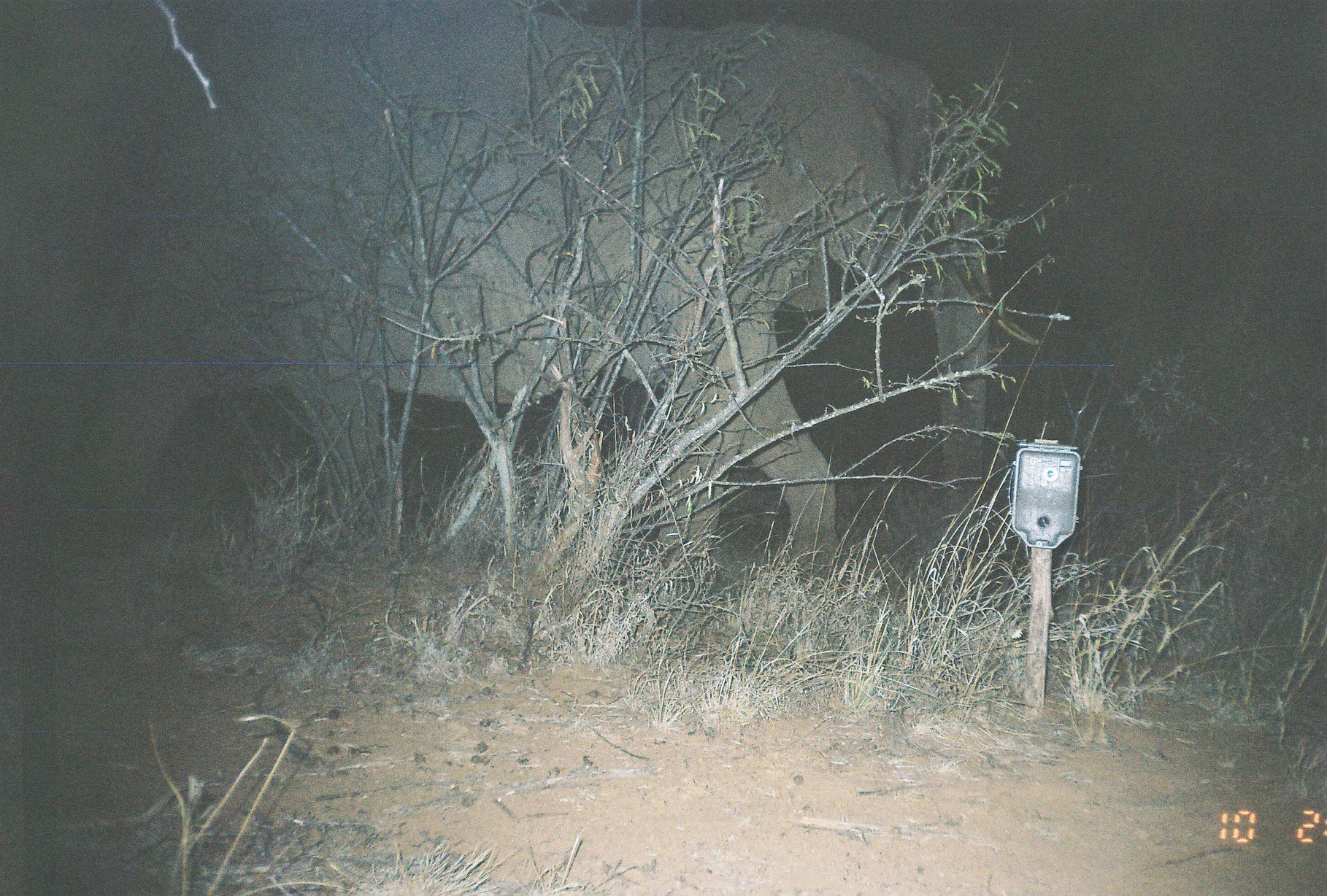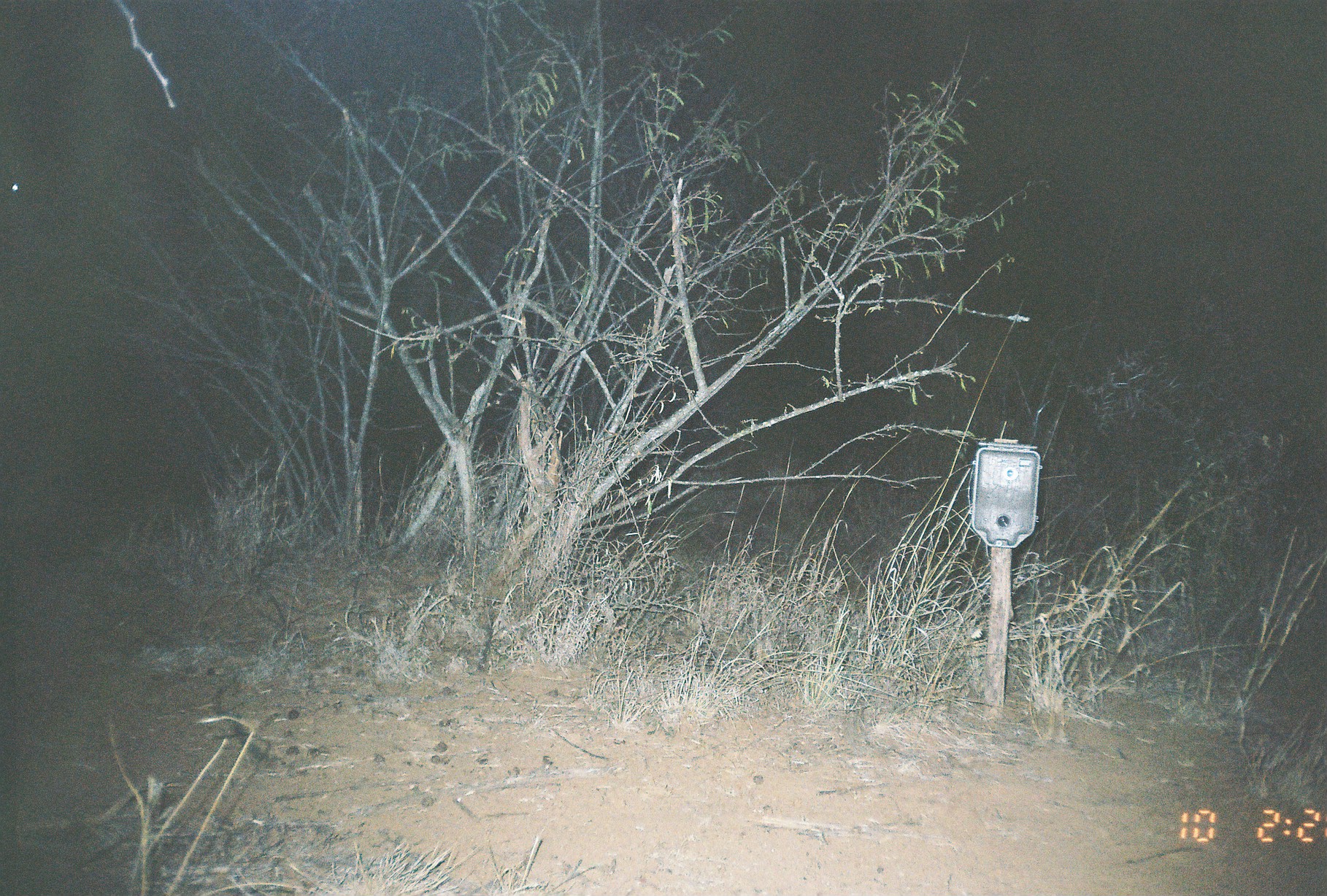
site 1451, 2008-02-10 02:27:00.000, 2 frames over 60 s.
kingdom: Animalia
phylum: Chordata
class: Mammalia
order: Proboscidea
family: Elephantidae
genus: Loxodonta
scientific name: Loxodonta africana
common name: african bush elephant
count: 1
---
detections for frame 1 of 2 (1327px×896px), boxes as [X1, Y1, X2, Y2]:
loxodonta africana: [74, 0, 993, 582]